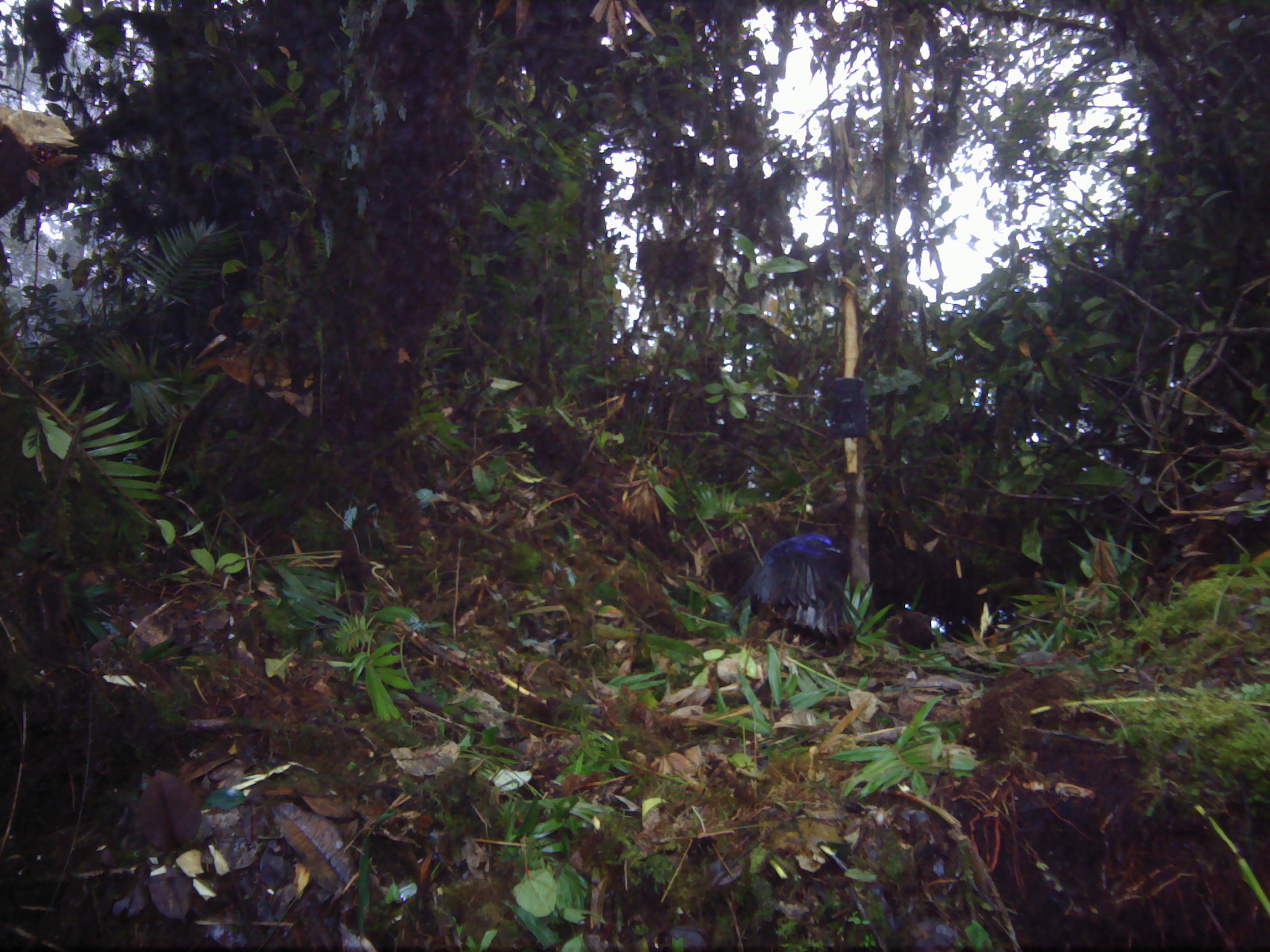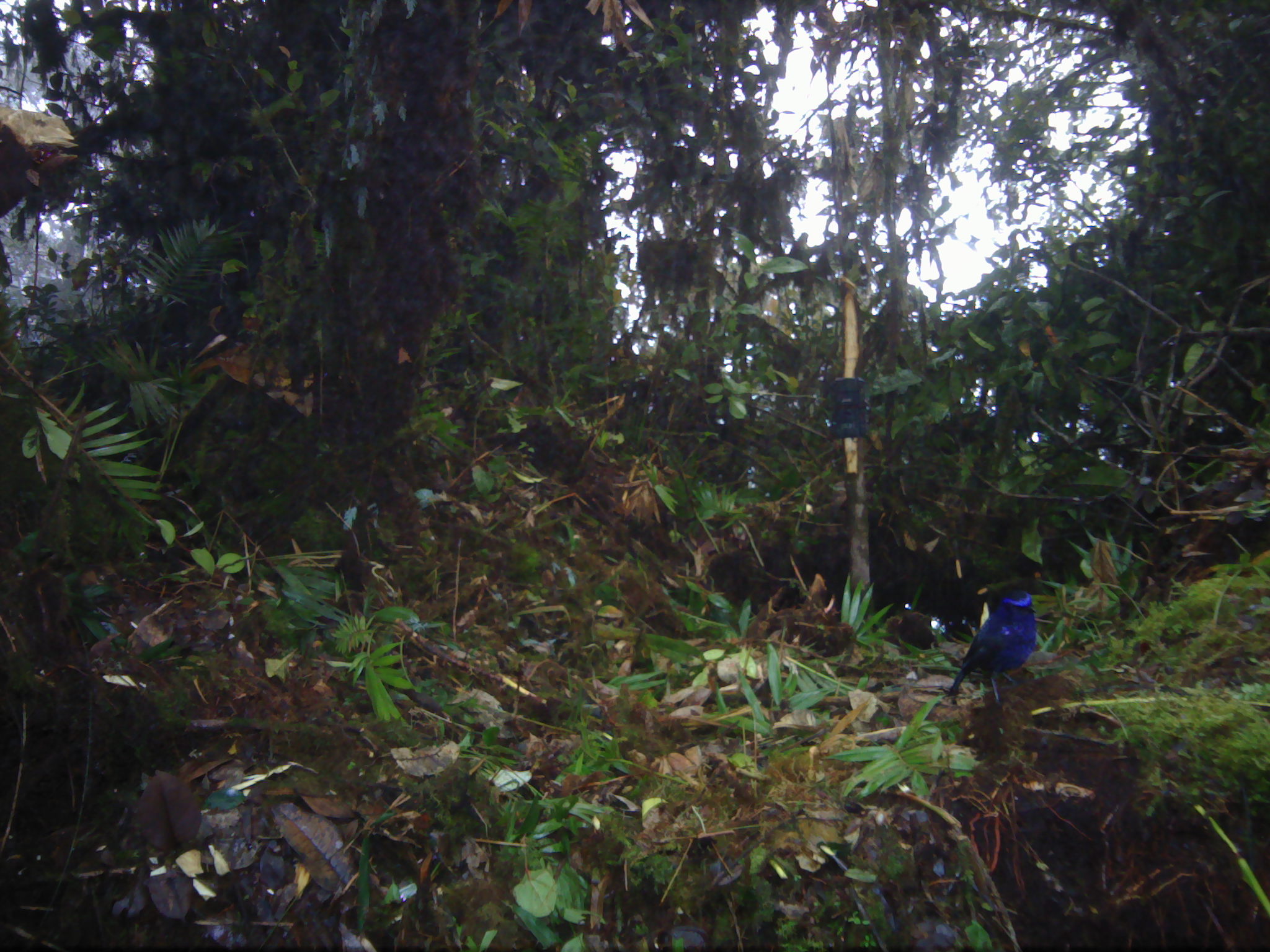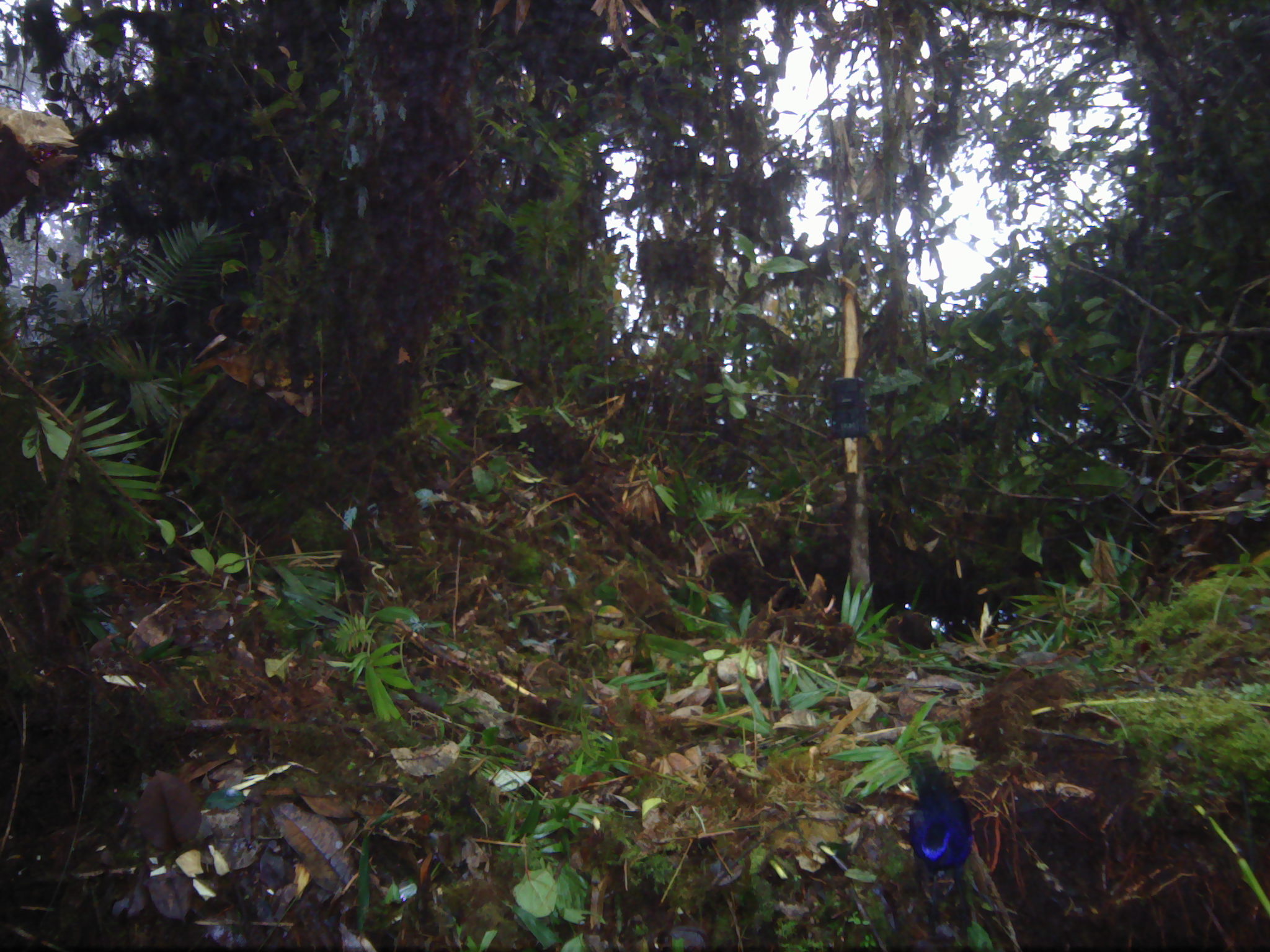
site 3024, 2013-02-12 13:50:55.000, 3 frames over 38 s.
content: unidentified animal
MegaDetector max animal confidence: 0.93